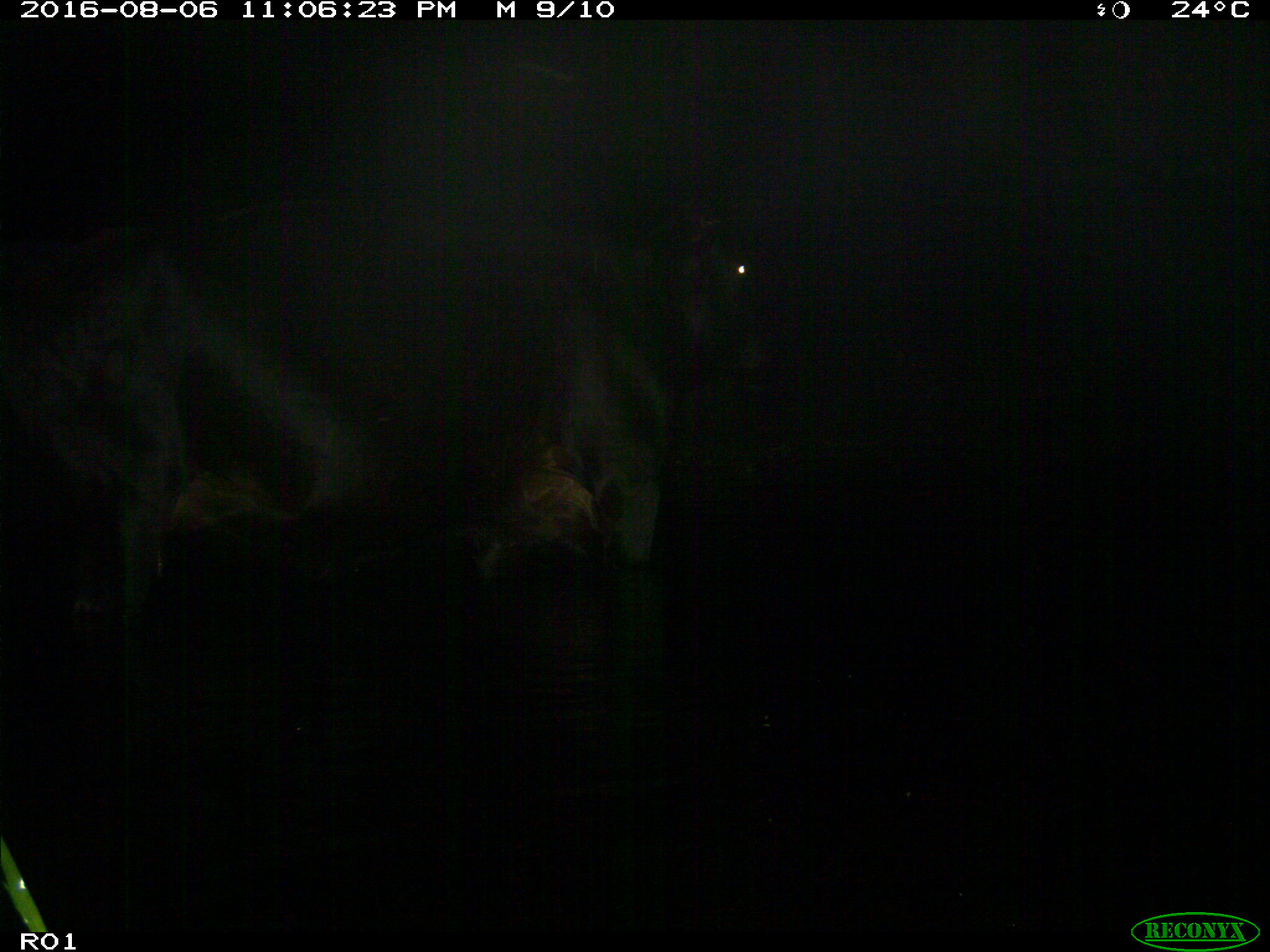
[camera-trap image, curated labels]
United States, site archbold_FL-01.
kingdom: Animalia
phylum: Chordata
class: Mammalia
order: Artiodactyla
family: Bovidae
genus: Bos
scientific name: Bos taurus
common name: domestic cow